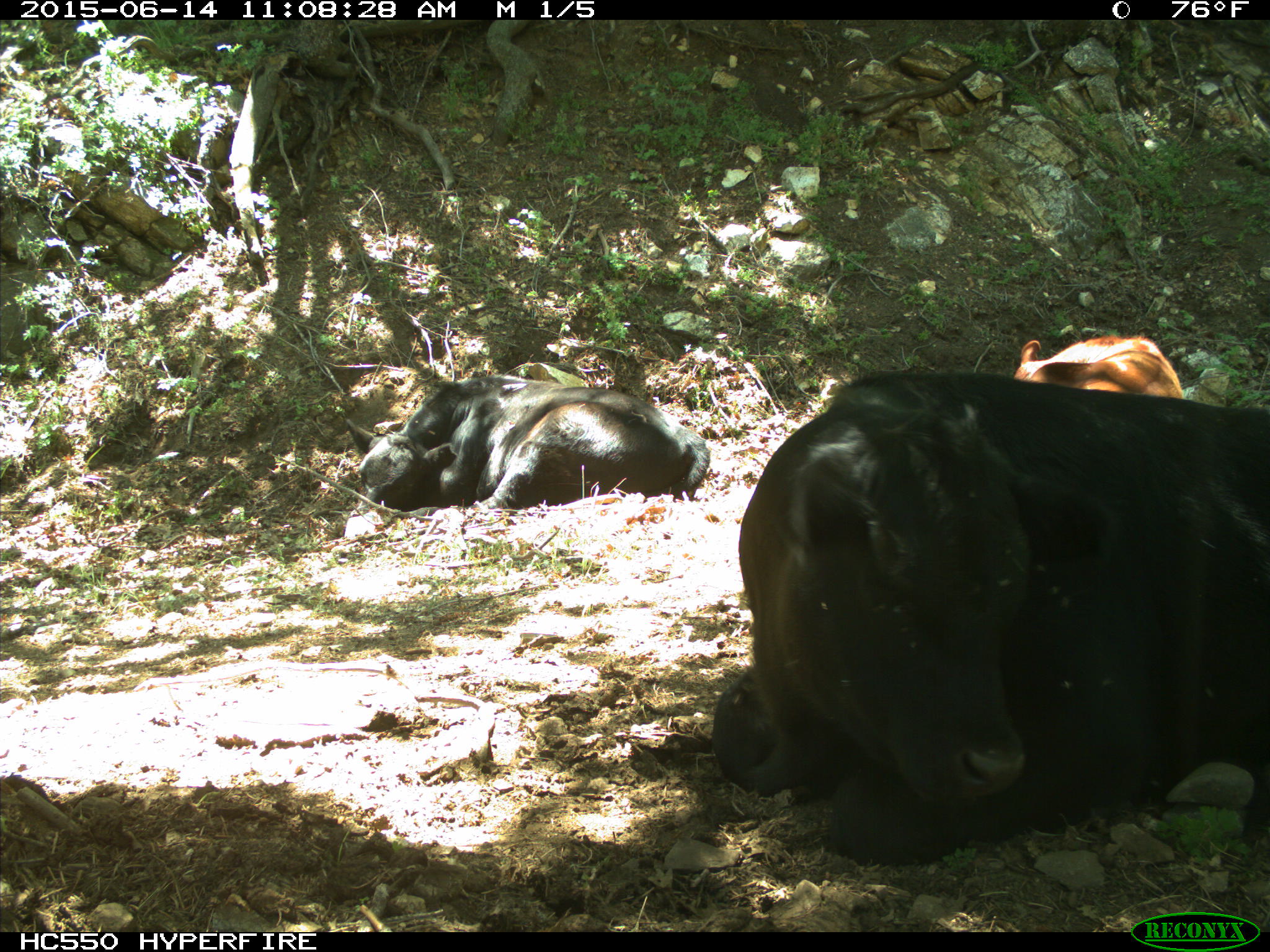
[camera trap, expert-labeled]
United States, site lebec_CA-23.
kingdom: Animalia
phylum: Chordata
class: Mammalia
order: Artiodactyla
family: Bovidae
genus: Bos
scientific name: Bos taurus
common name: domestic cow